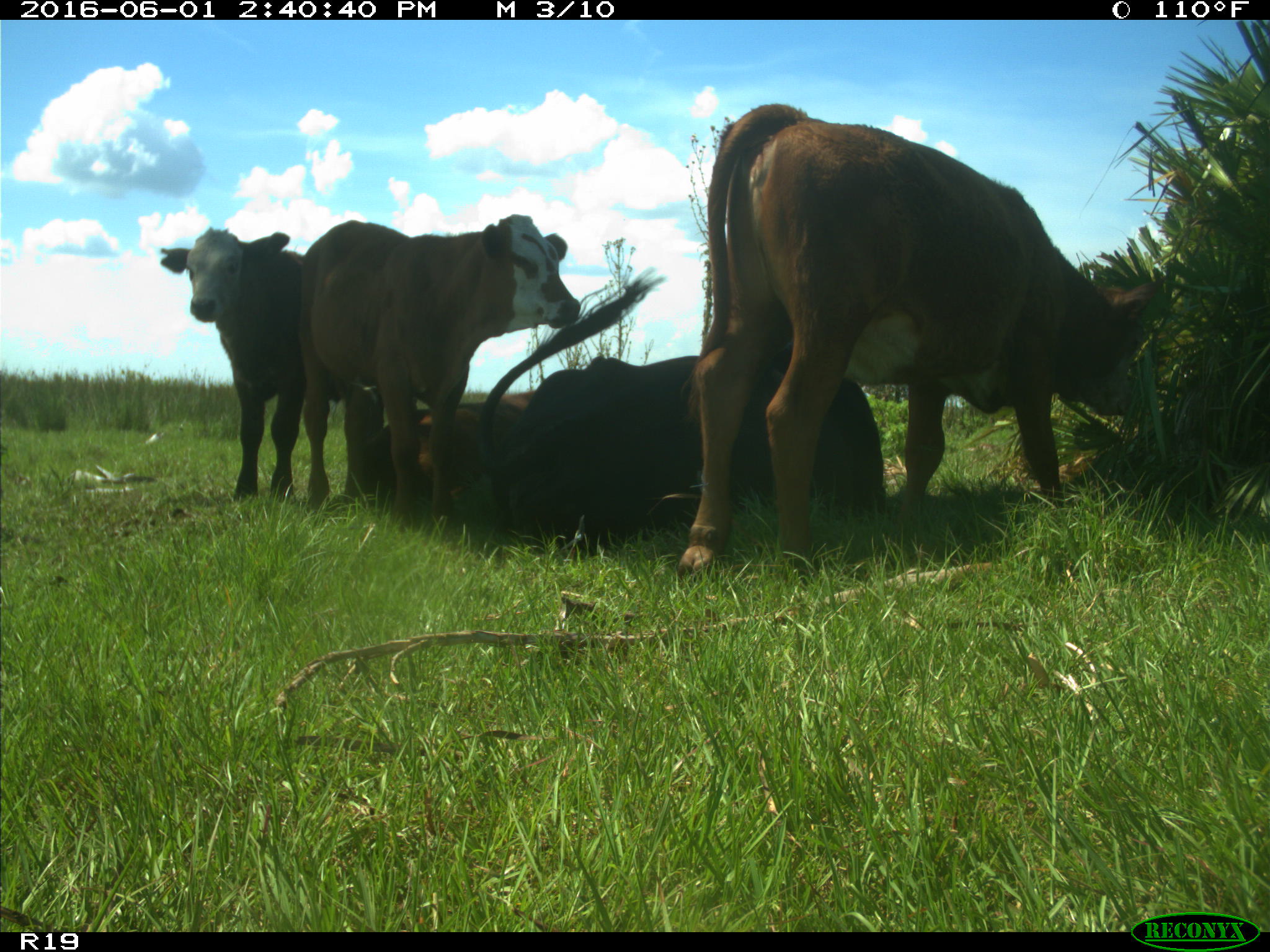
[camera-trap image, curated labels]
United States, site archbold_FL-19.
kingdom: Animalia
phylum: Chordata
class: Mammalia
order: Artiodactyla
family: Bovidae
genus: Bos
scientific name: Bos taurus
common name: domestic cow